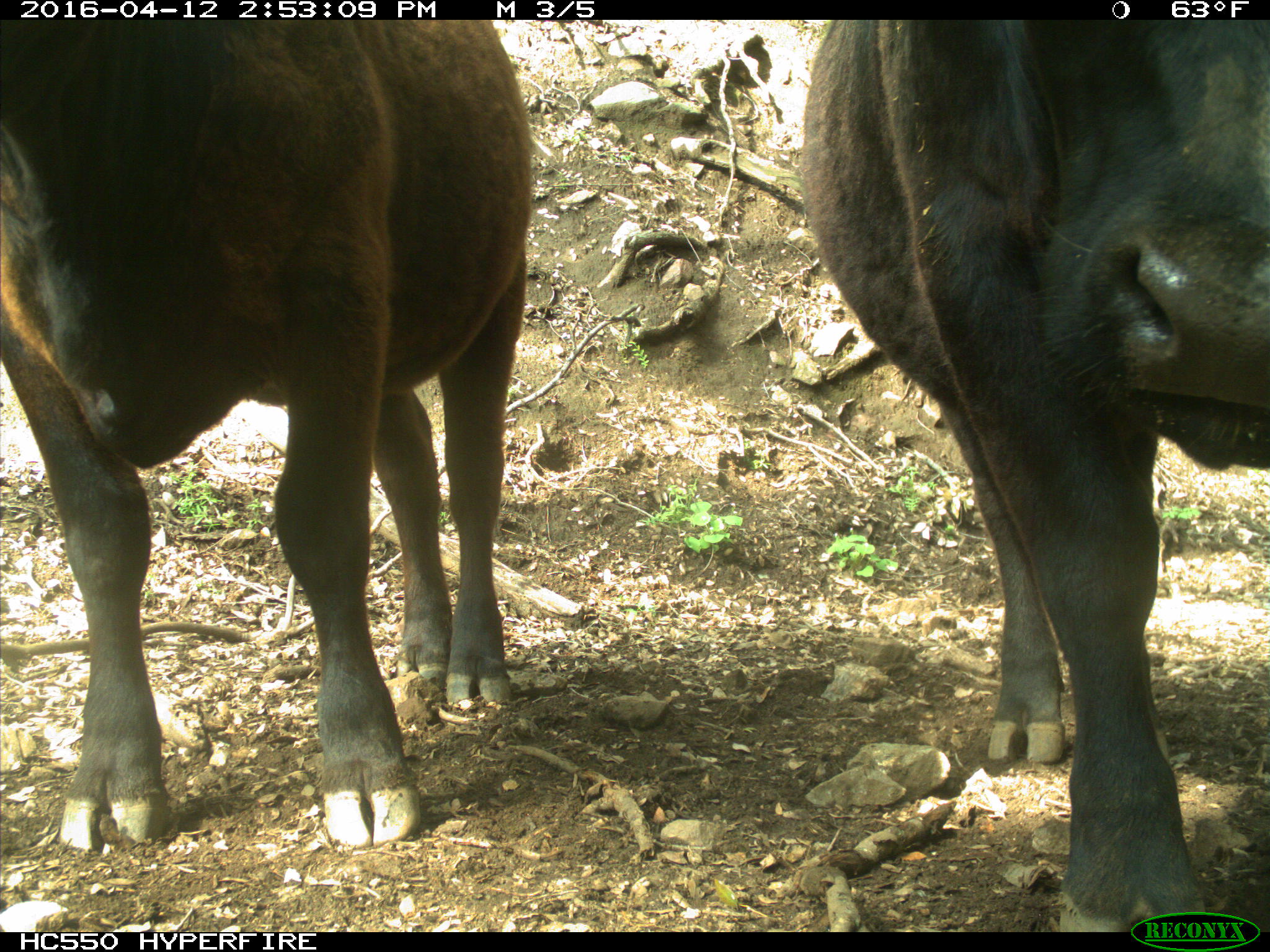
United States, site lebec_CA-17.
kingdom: Animalia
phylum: Chordata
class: Mammalia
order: Artiodactyla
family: Bovidae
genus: Bos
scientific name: Bos taurus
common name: domestic cow